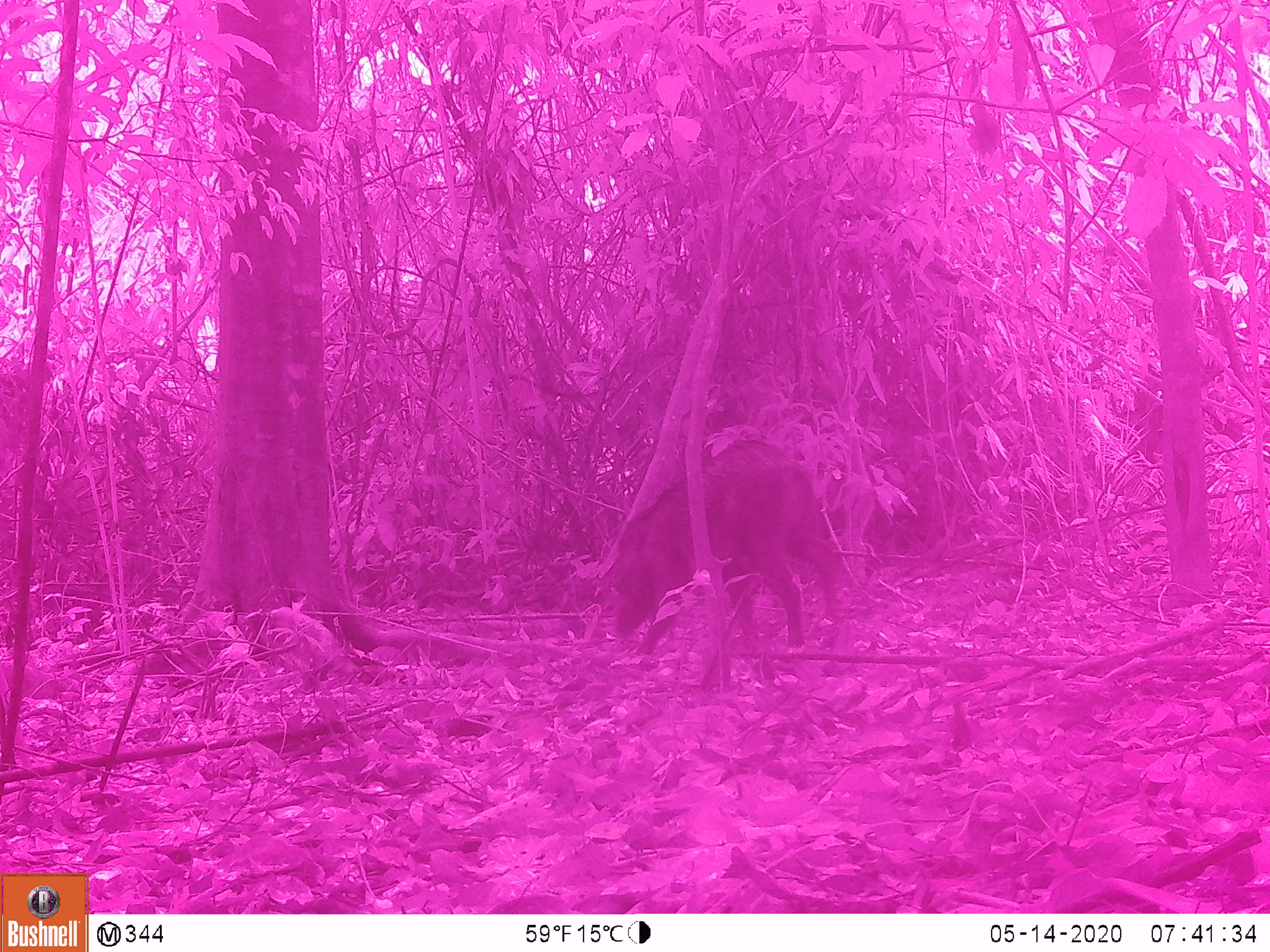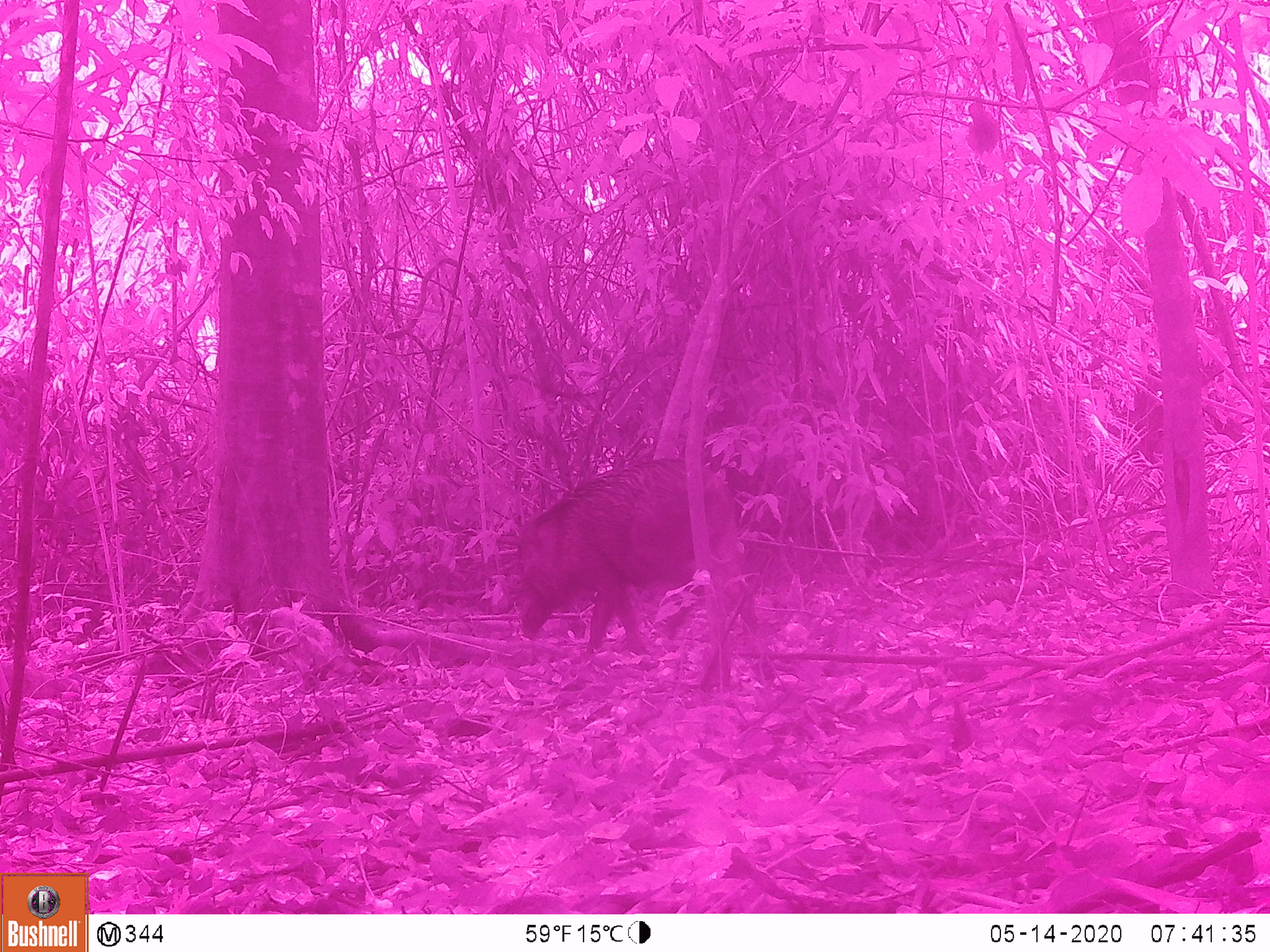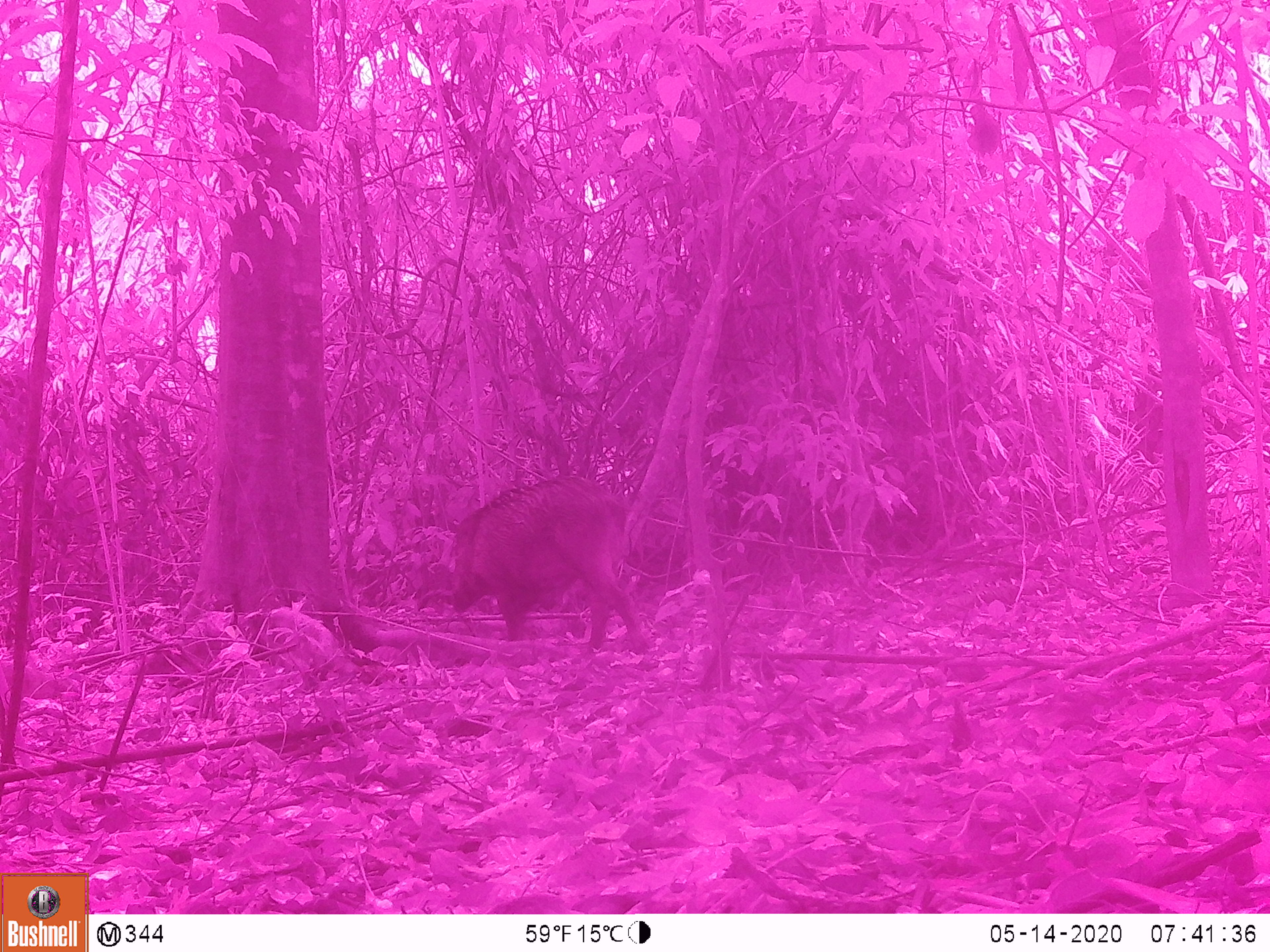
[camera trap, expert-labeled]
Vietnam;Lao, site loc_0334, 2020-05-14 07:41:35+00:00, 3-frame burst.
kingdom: Animalia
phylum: Chordata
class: Mammalia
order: Artiodactyla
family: Suidae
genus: Sus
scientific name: Sus scrofa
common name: eurasian wild pig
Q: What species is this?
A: Eurasian wild pig (Sus scrofa).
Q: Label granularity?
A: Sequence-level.